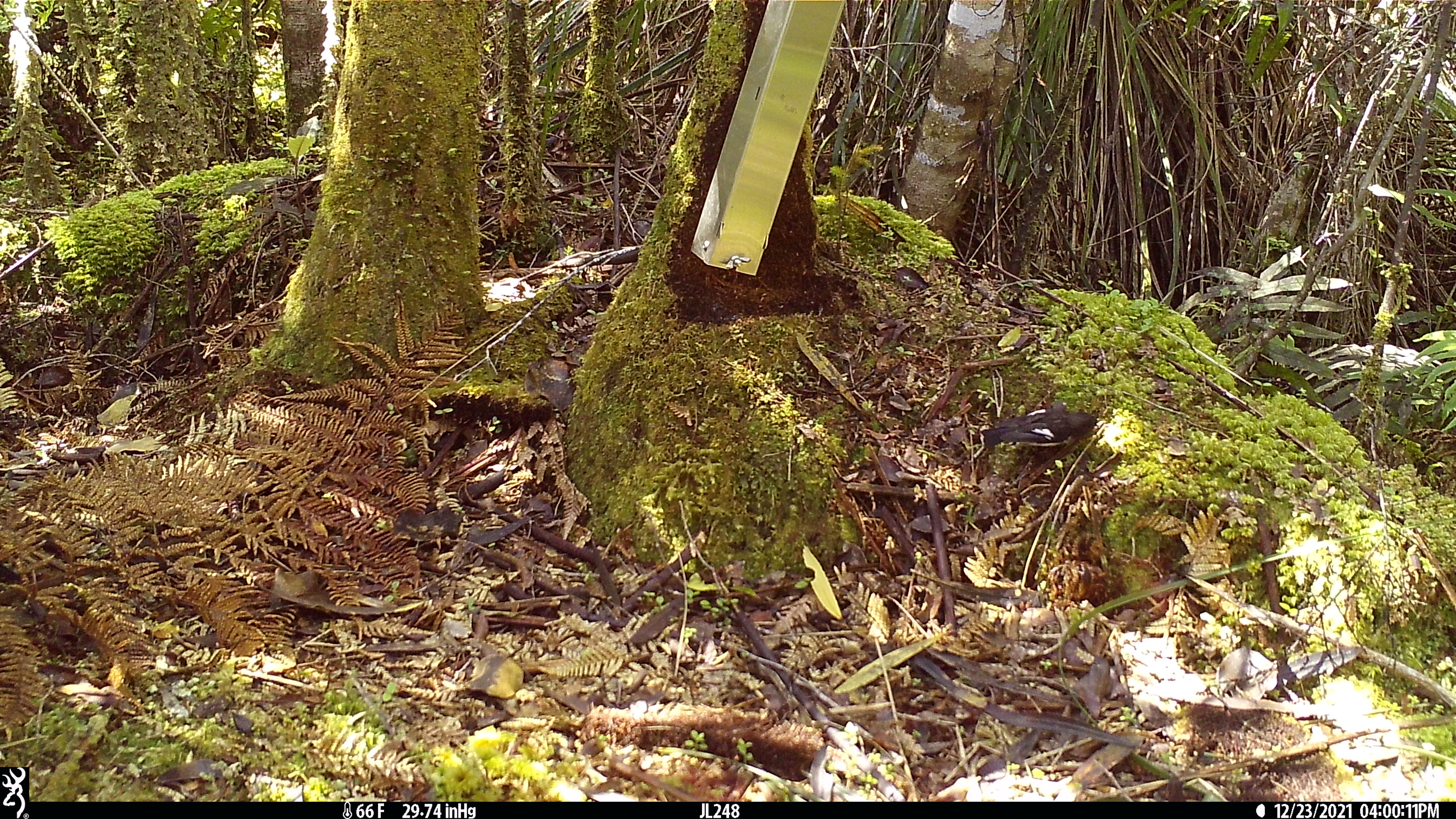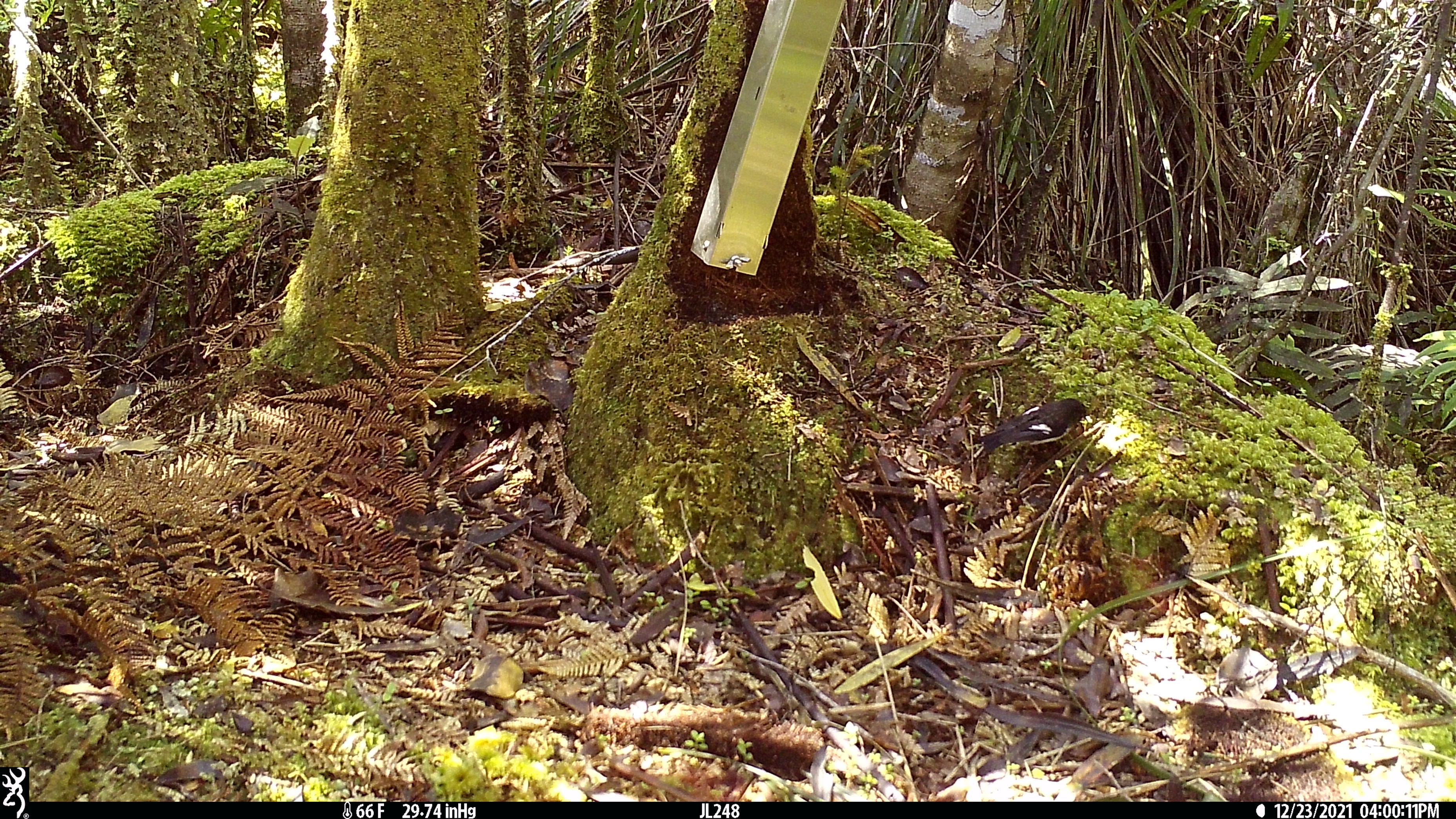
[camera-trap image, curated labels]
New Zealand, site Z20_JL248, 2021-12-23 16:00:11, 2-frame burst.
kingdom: Animalia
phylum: Chordata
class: Aves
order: Passeriformes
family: Petroicidae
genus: Petroica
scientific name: Petroica macrocephala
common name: tomtit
Tomtit (Petroica macrocephala).